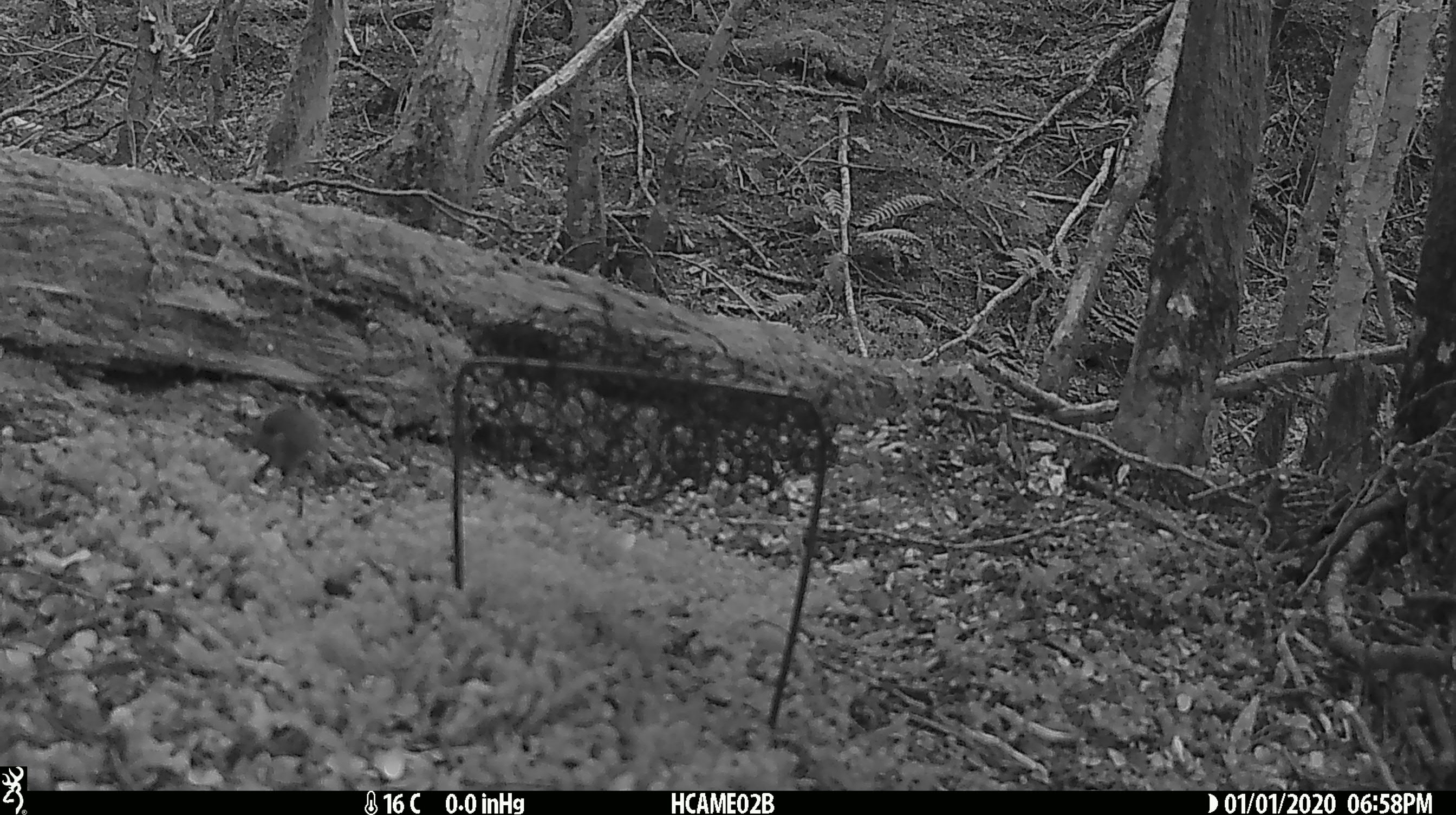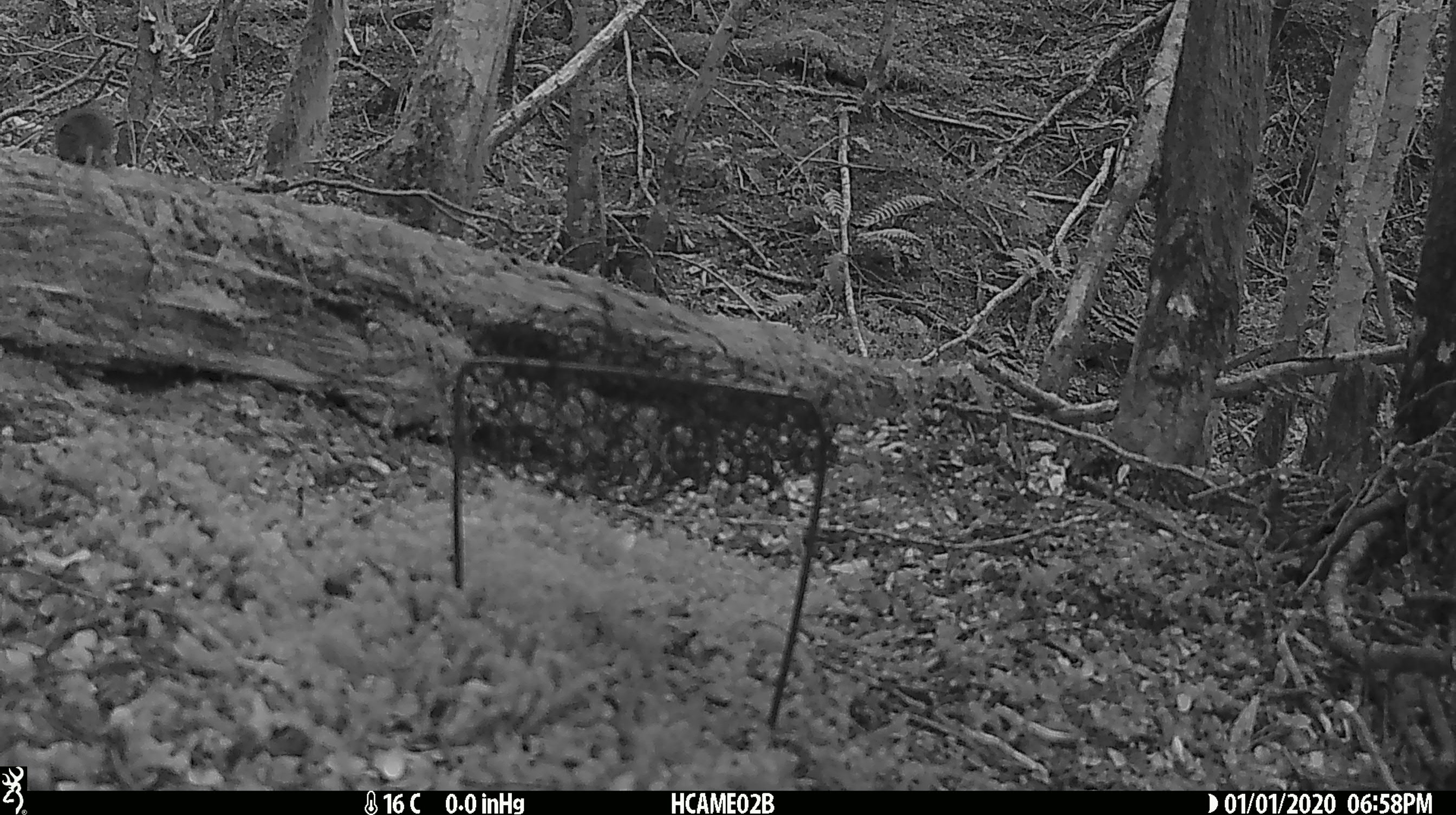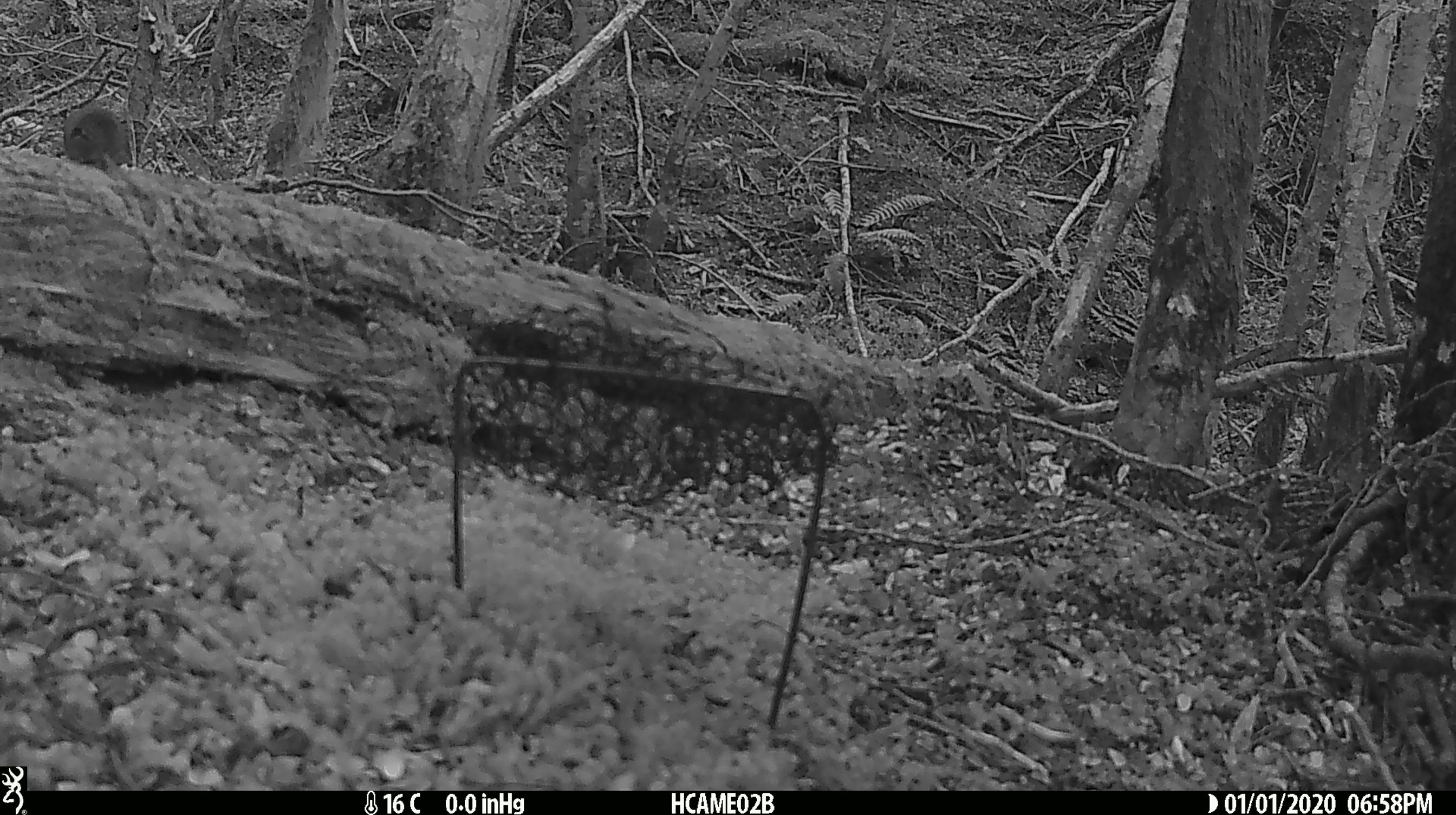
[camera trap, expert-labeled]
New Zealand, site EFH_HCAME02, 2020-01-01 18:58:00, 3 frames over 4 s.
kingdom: Animalia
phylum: Chordata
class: Mammalia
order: Rodentia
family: Muridae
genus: Mus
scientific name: Mus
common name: mouse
Mouse (Mus).